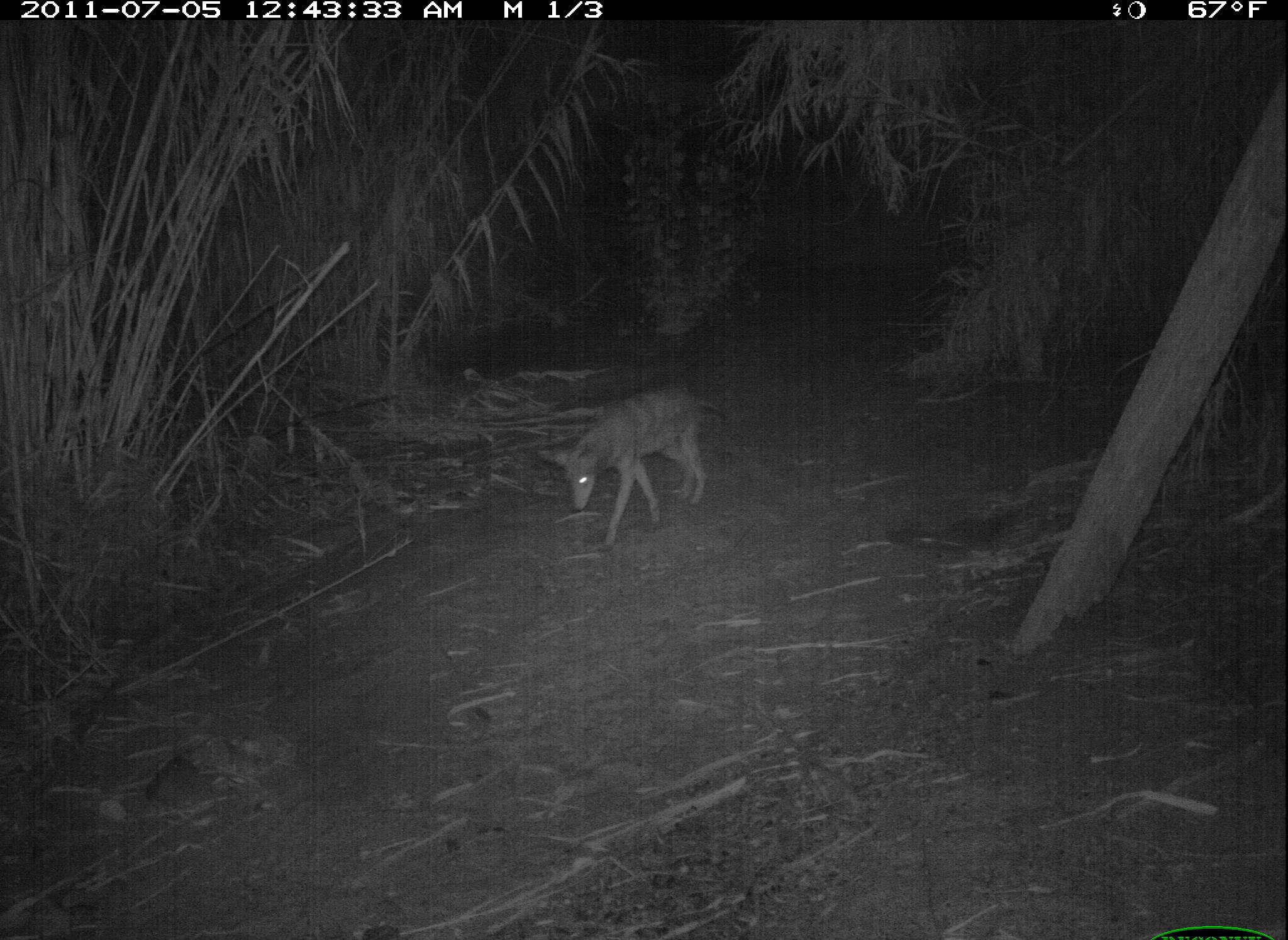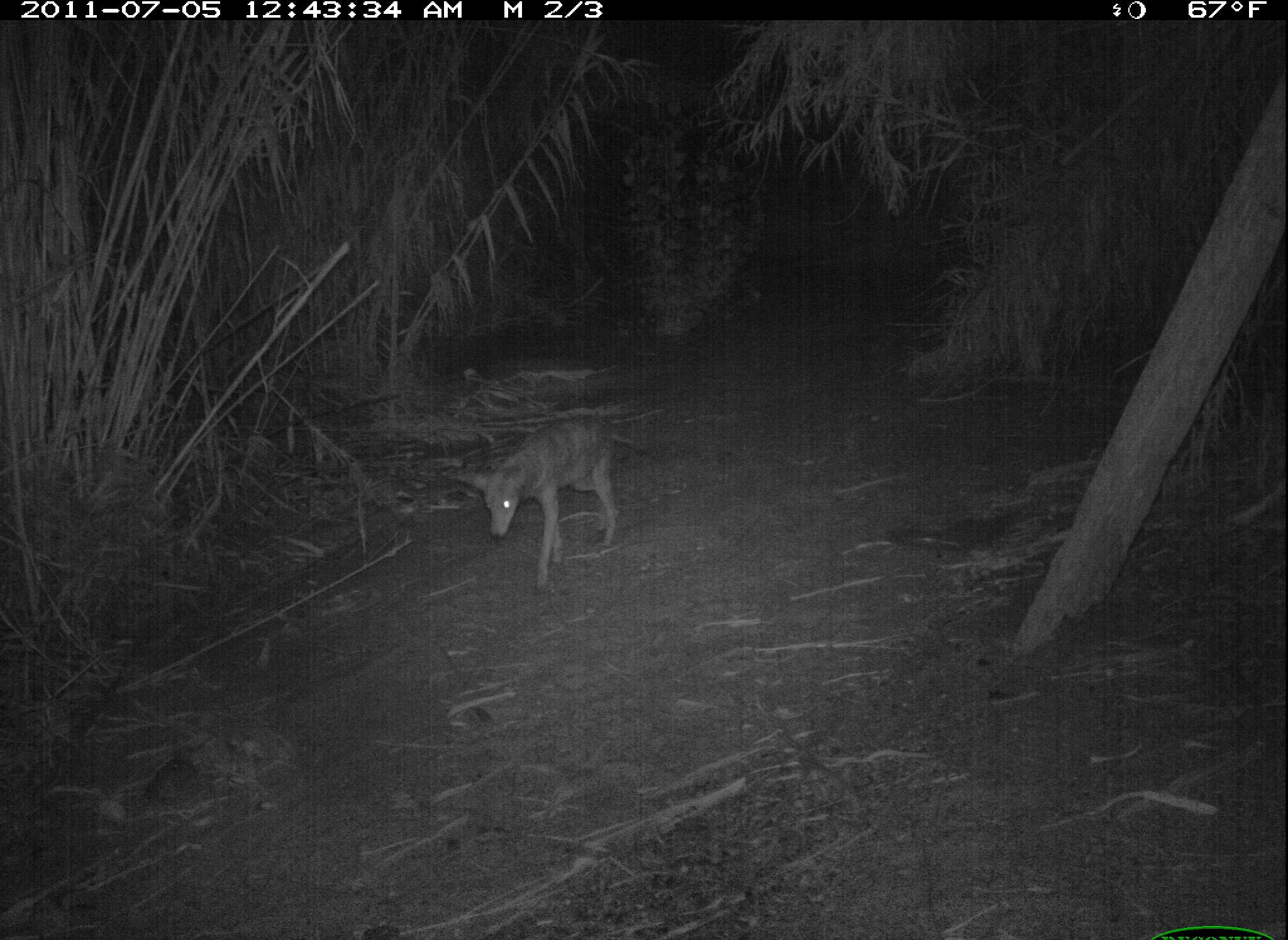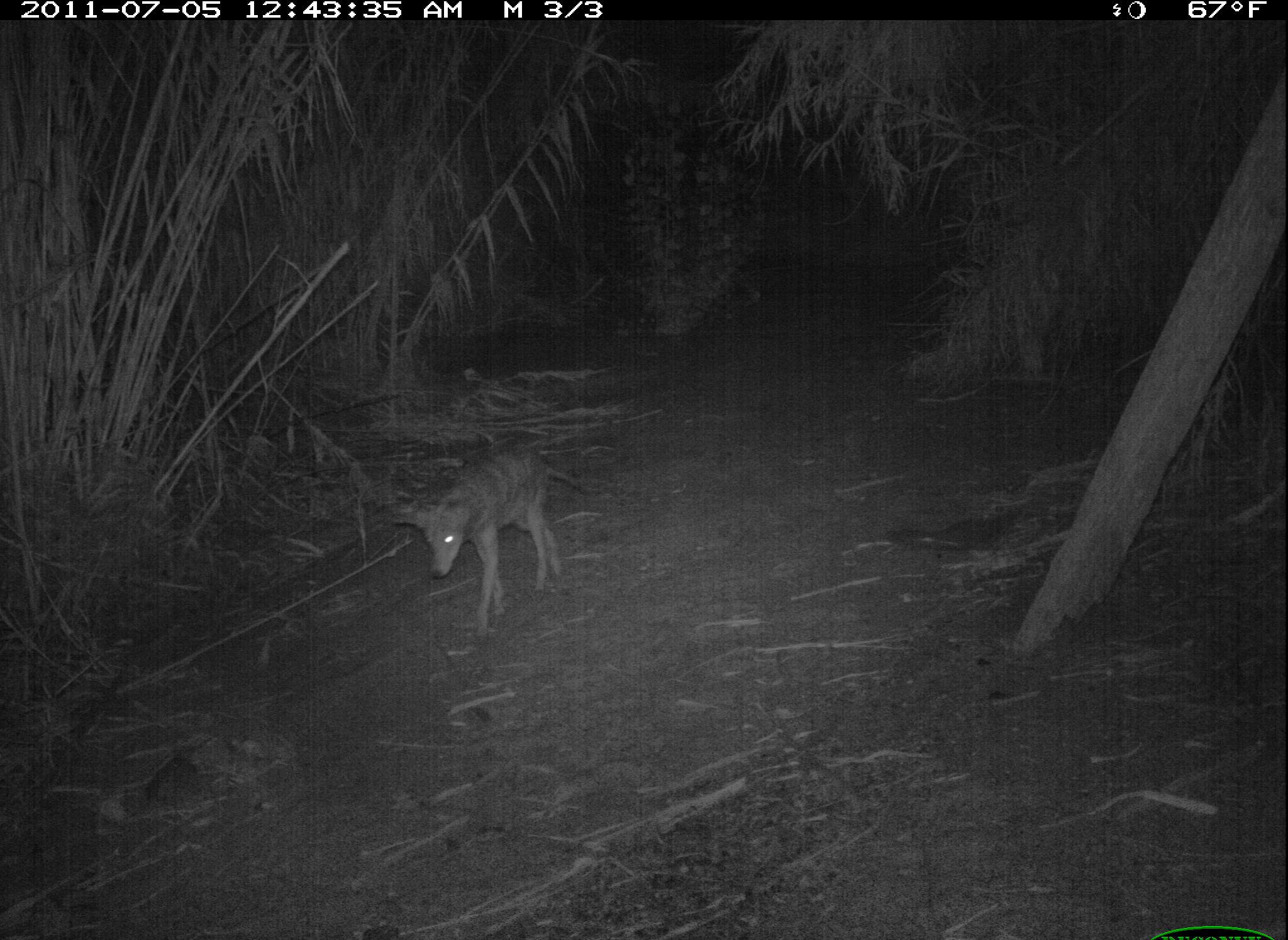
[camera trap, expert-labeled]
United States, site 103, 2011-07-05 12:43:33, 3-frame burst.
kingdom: Animalia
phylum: Chordata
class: Mammalia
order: Carnivora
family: Canidae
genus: Canis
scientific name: Canis latrans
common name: coyote